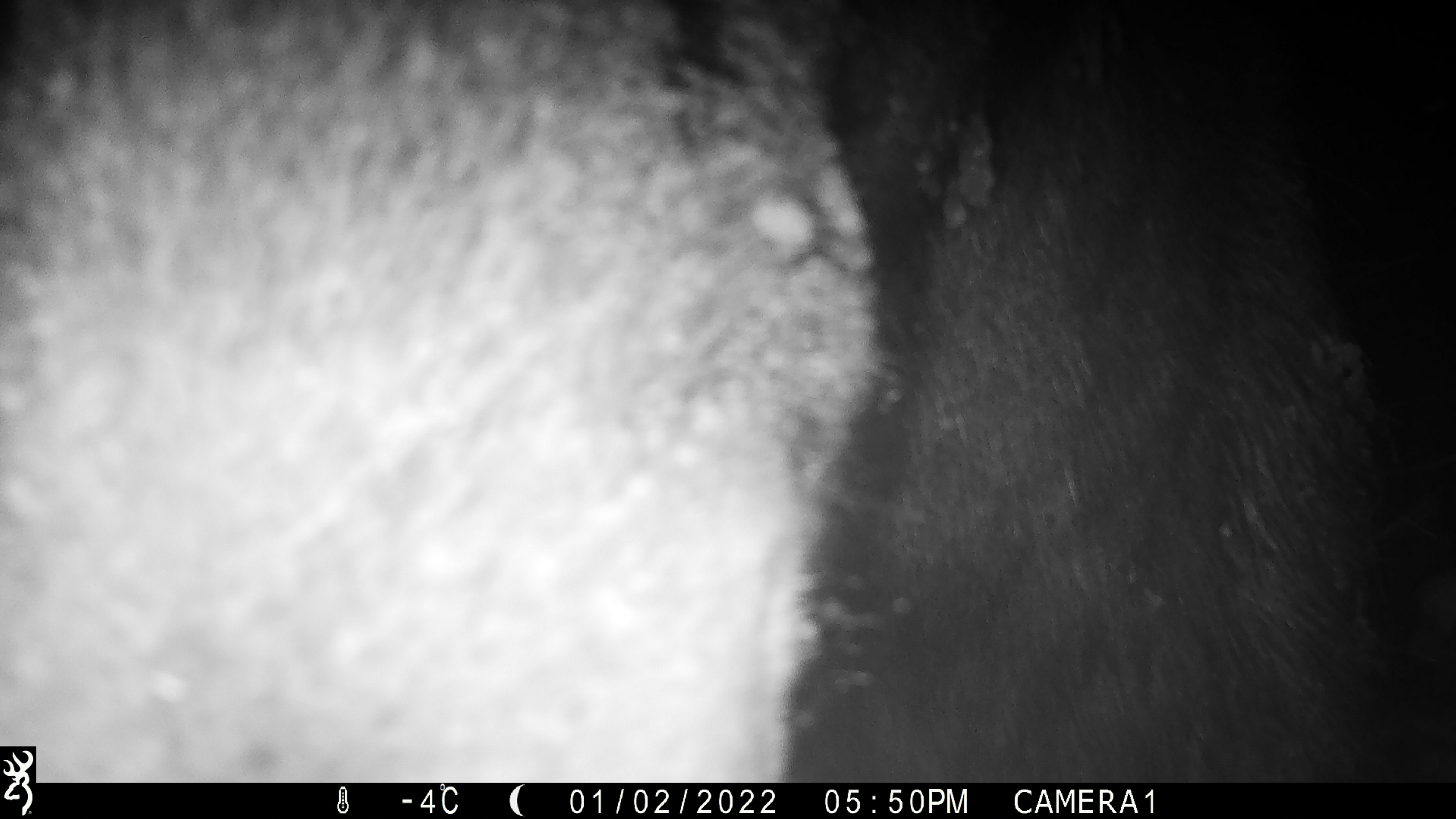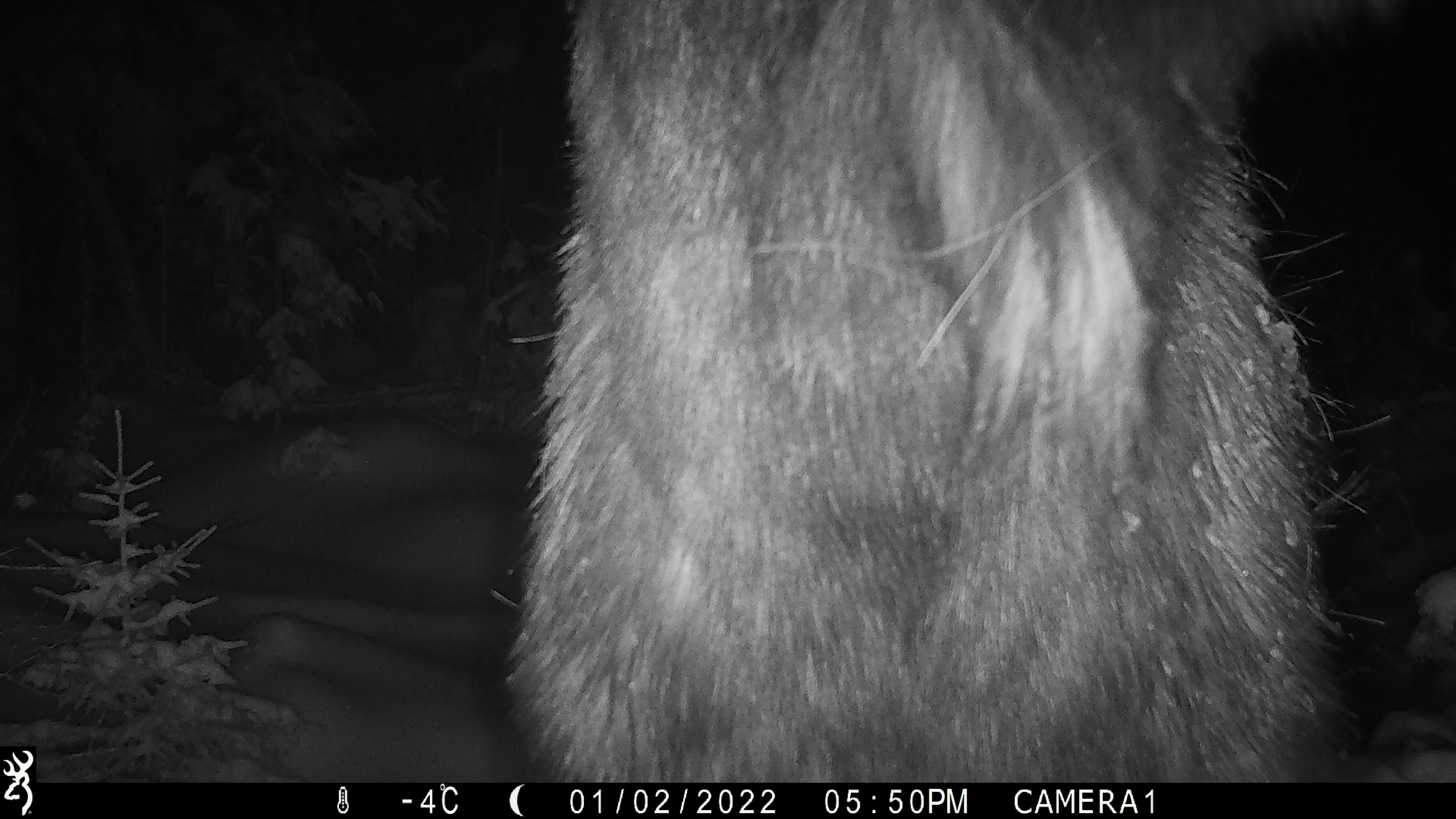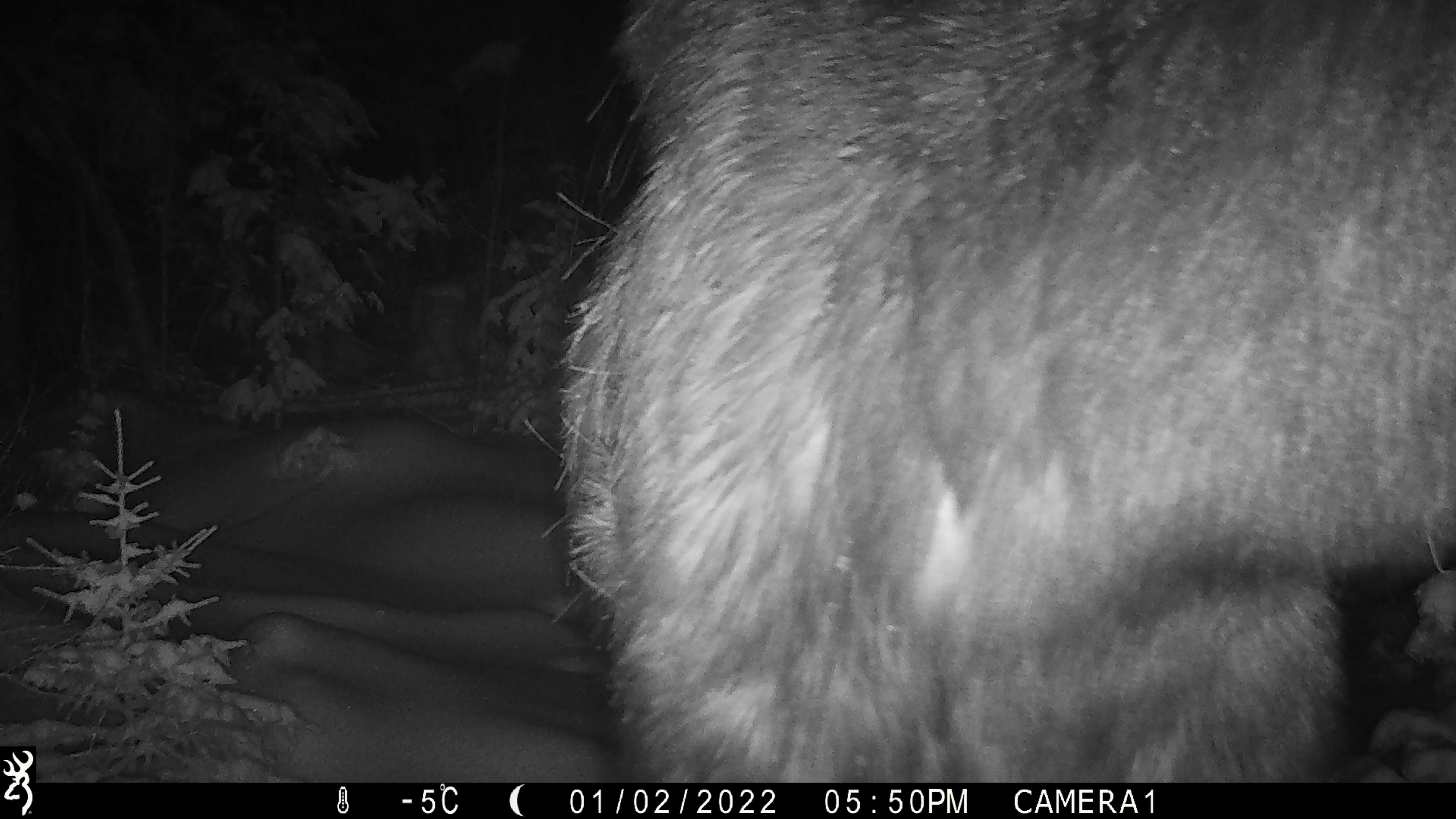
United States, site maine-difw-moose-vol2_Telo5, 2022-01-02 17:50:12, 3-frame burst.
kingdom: Animalia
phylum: Chordata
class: Mammalia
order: Artiodactyla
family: Cervidae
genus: Alces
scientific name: Alces alces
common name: moose